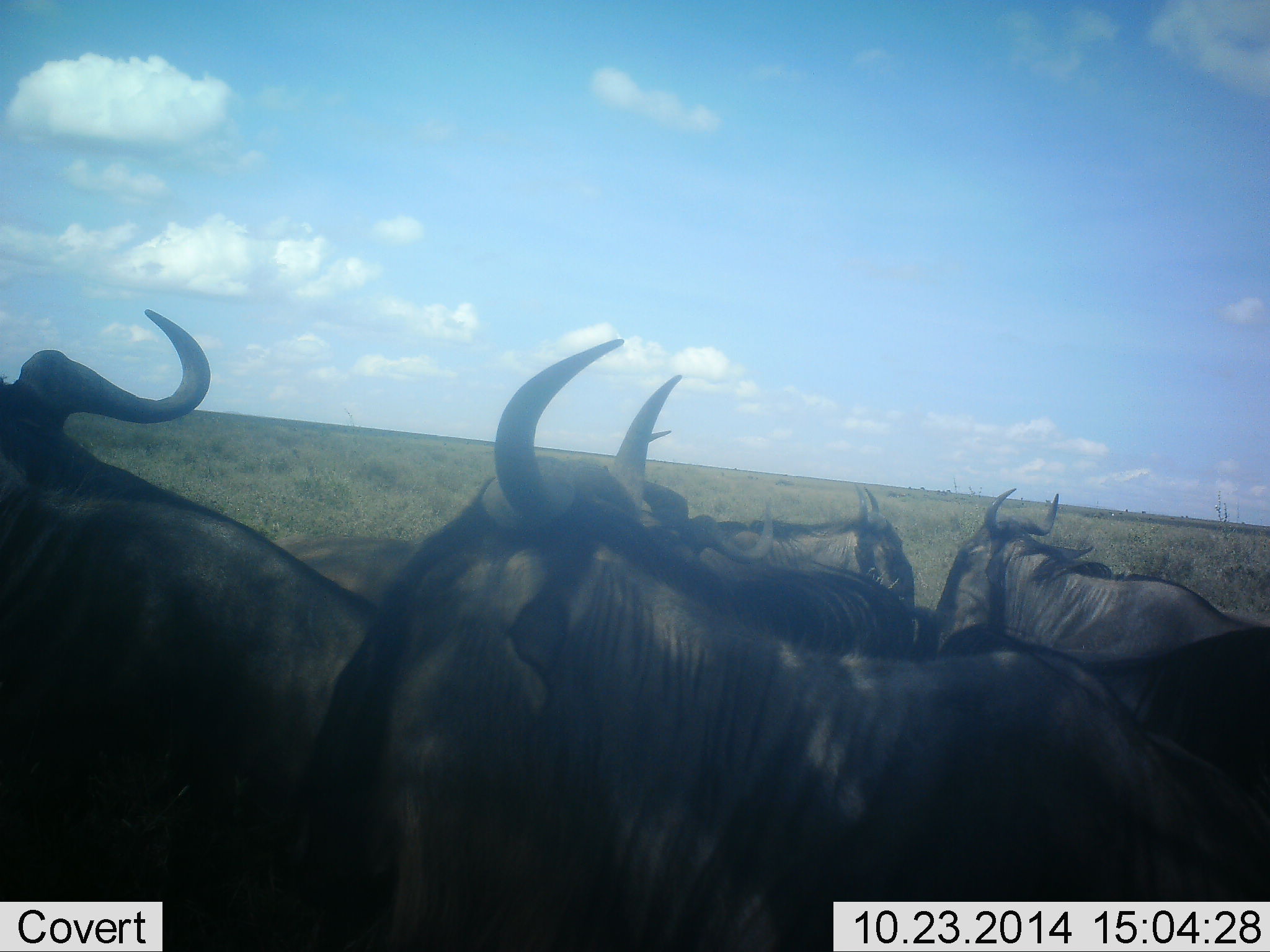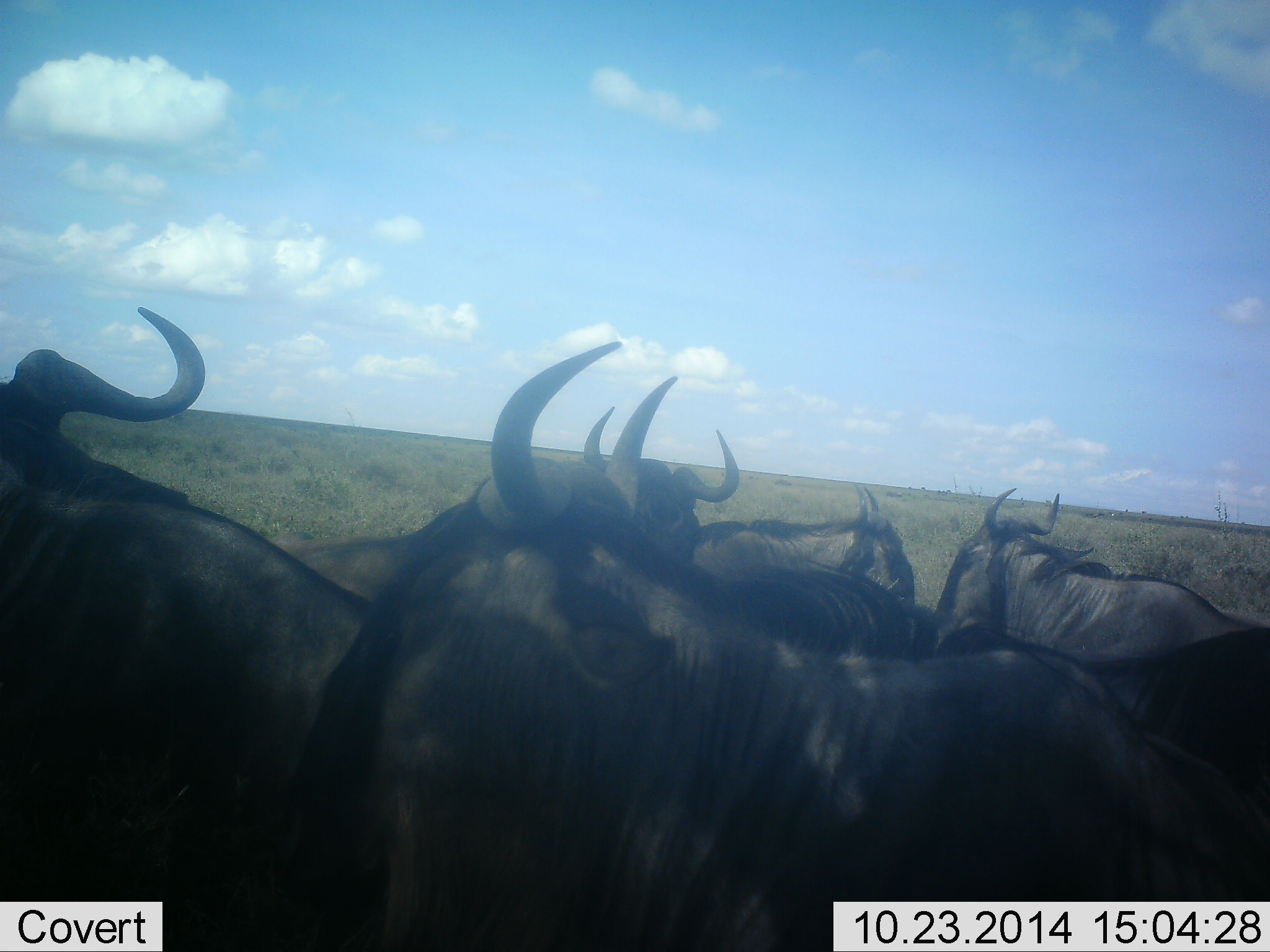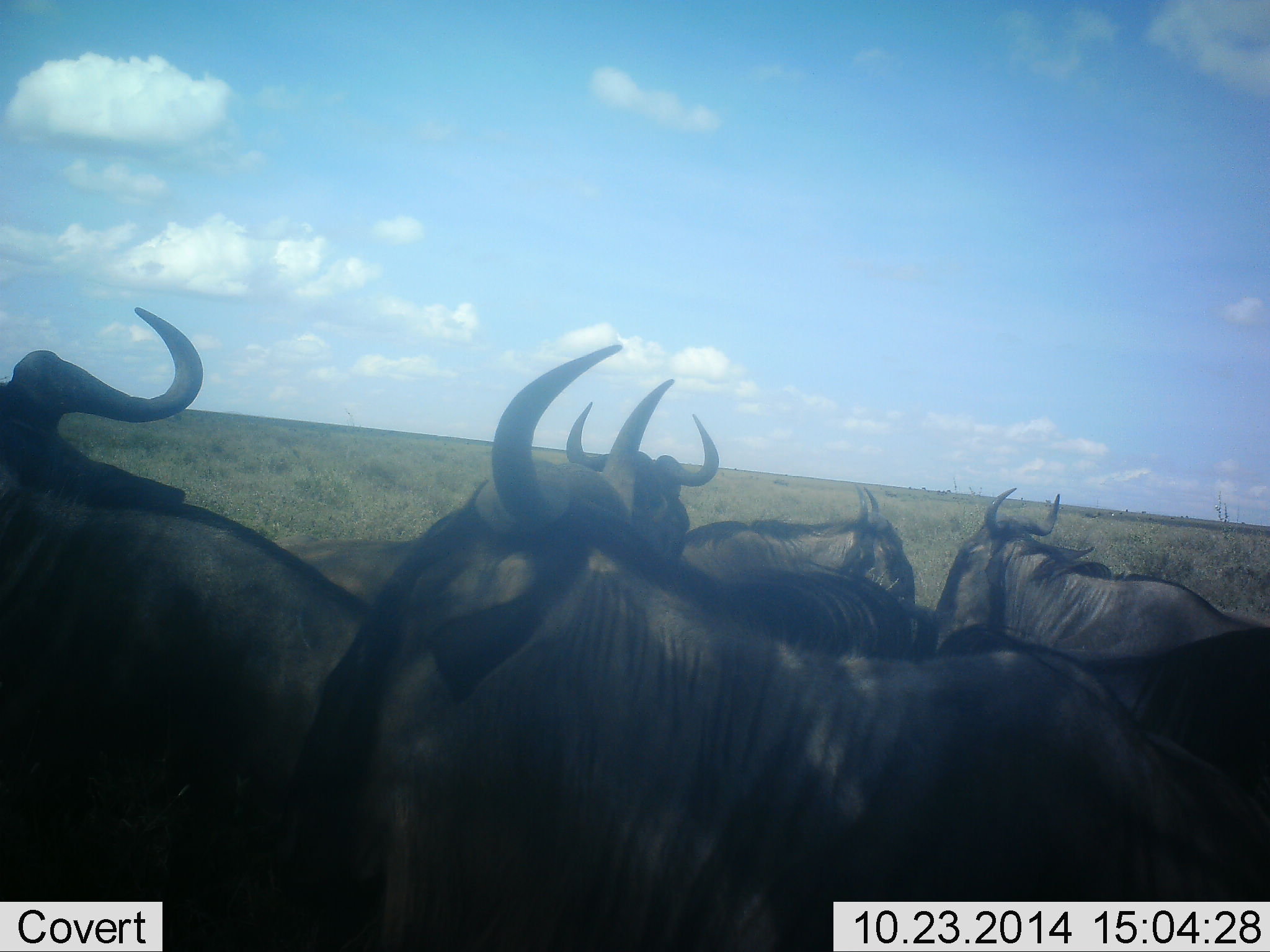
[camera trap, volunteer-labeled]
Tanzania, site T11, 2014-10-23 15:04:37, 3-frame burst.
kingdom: Animalia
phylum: Chordata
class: Mammalia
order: Artiodactyla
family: Bovidae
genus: Connochaetes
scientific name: Connochaetes taurinus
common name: blue wildebeest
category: wildebeest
Wildebeest (blue wildebeest) (Connochaetes taurinus), count 5. Behavior (volunteer vote fractions): standing 70%, resting 20%, moving 10%, interacting 0%. Young present (vote fraction): 0%. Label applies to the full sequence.